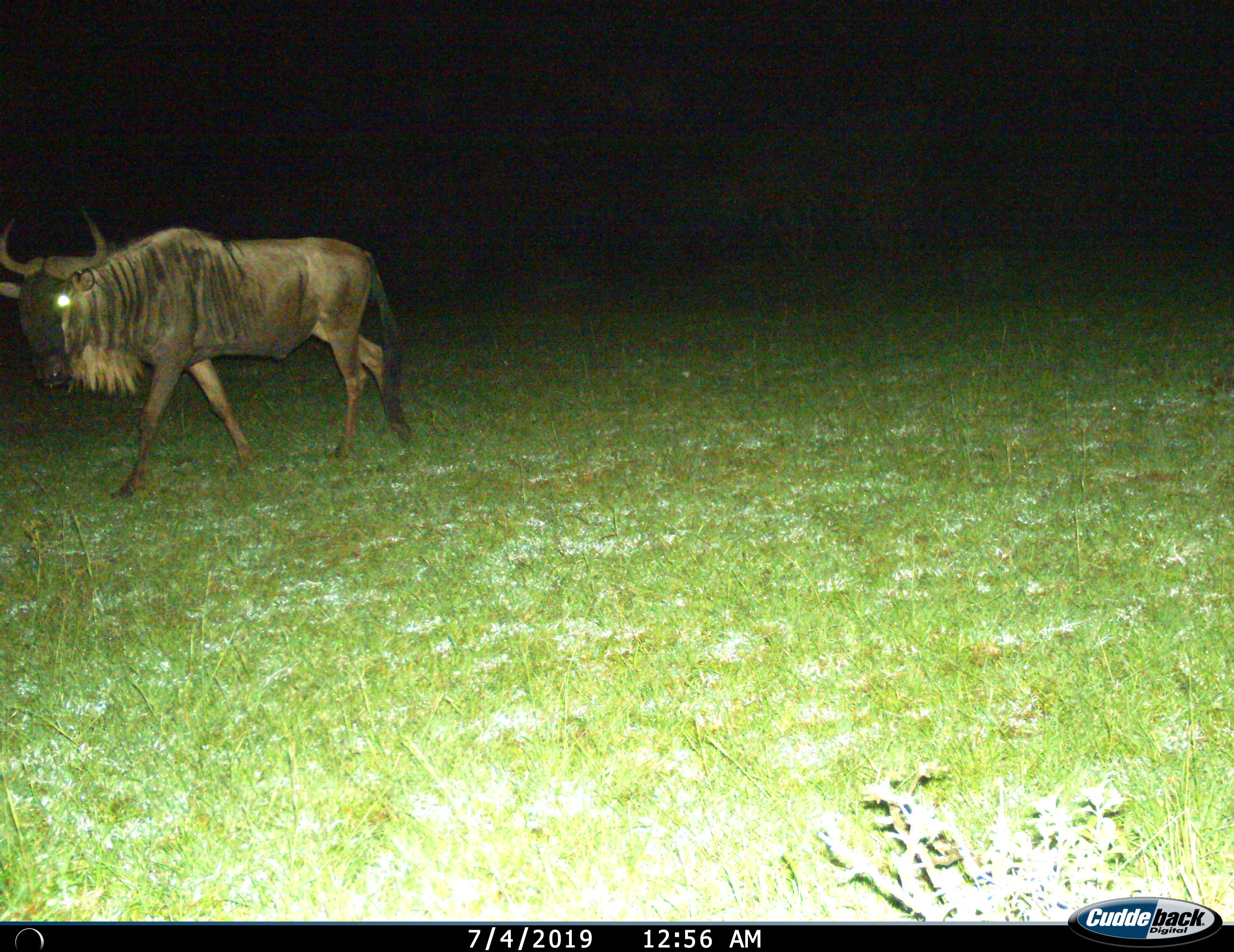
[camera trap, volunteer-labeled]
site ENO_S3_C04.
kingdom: Animalia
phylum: Chordata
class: Mammalia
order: Artiodactyla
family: Bovidae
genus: Connochaetes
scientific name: Connochaetes taurinus taurinus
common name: blue wildebeest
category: wildebeestblue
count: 1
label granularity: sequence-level